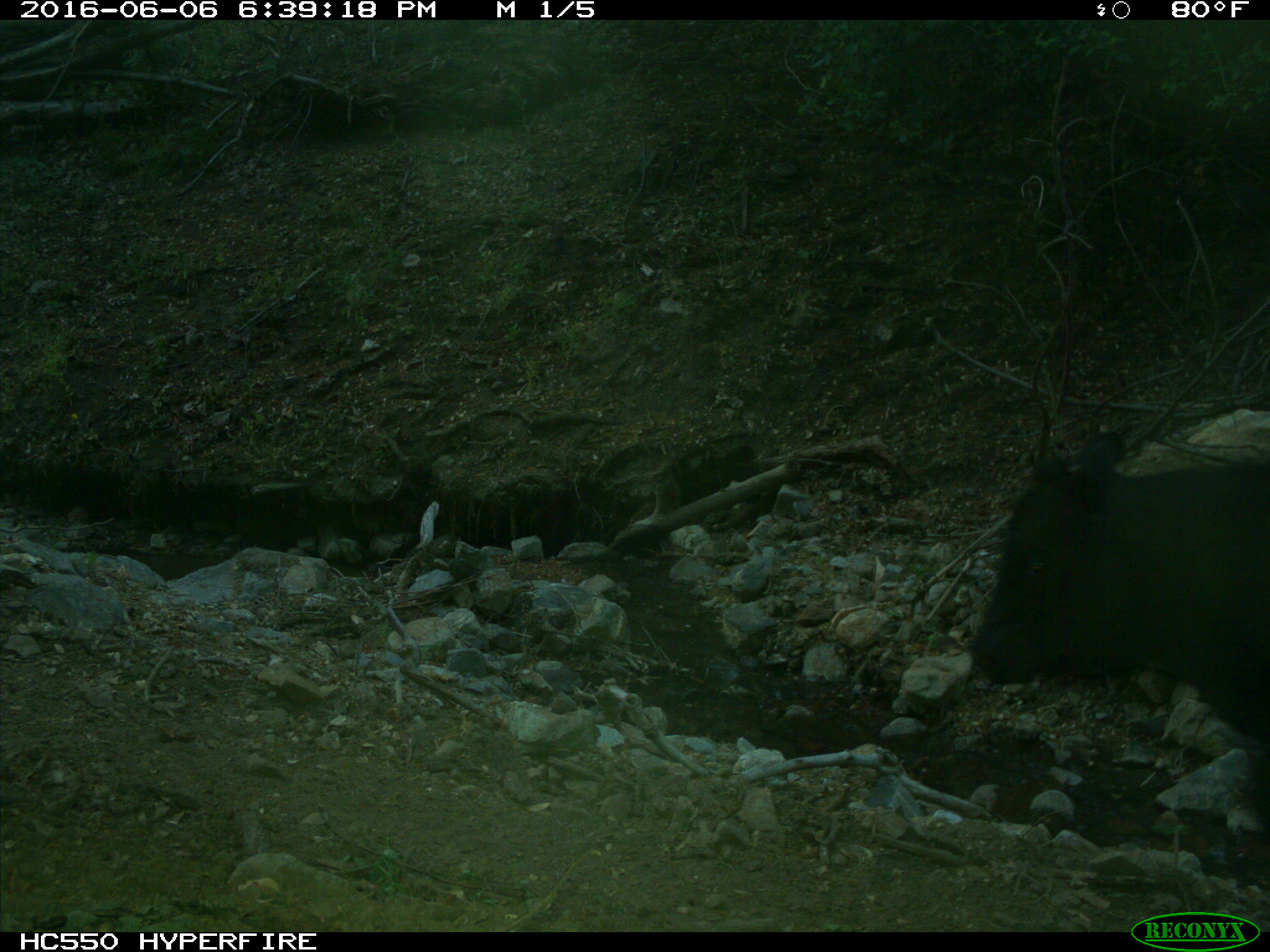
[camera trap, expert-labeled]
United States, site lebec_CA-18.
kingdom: Animalia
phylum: Chordata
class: Mammalia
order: Artiodactyla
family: Bovidae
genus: Bos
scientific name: Bos taurus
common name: domestic cow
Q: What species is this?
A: Bos taurus (domestic cow).